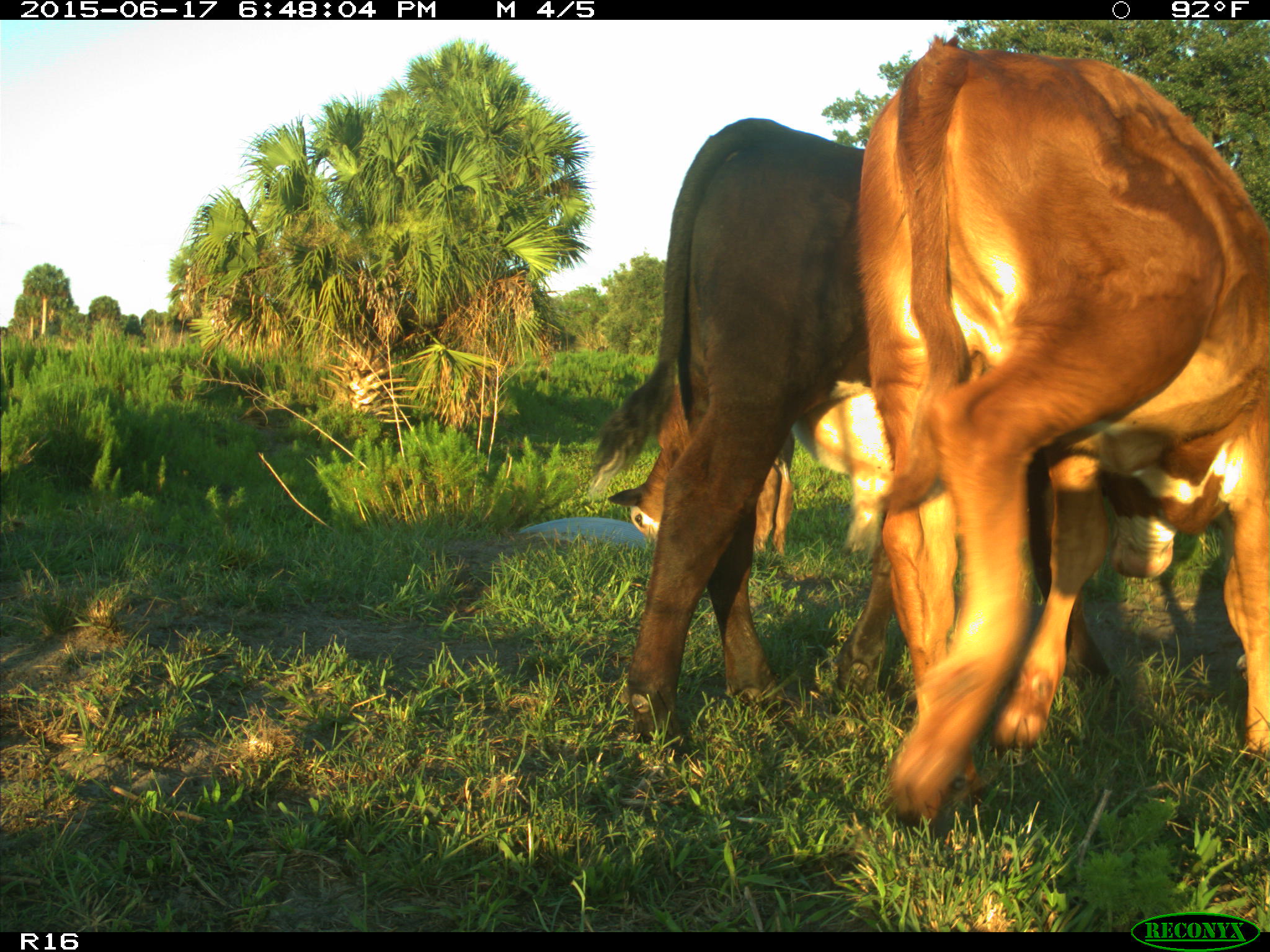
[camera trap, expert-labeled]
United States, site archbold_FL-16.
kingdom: Animalia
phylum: Chordata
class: Mammalia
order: Artiodactyla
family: Bovidae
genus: Bos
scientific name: Bos taurus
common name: domestic cow